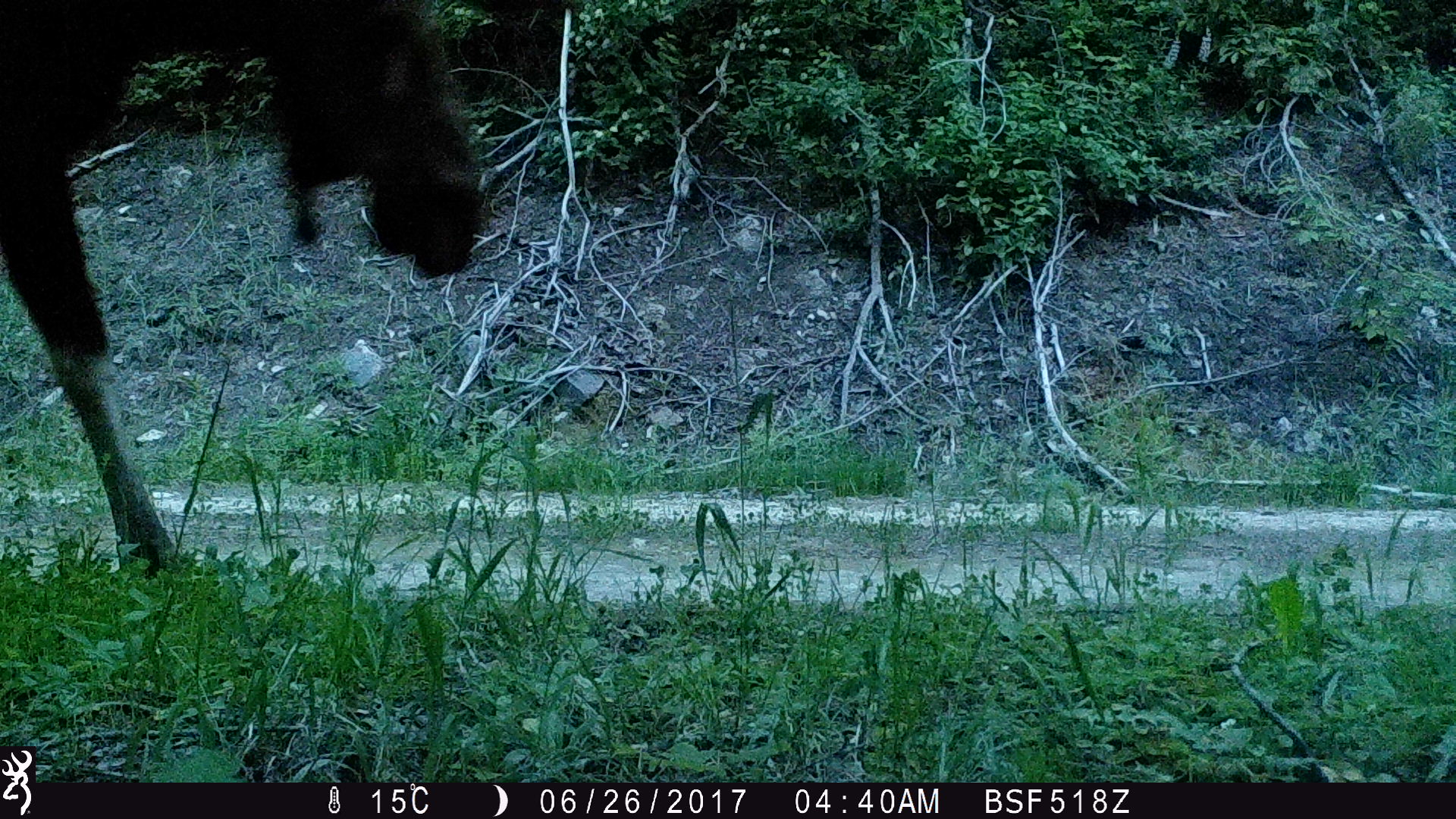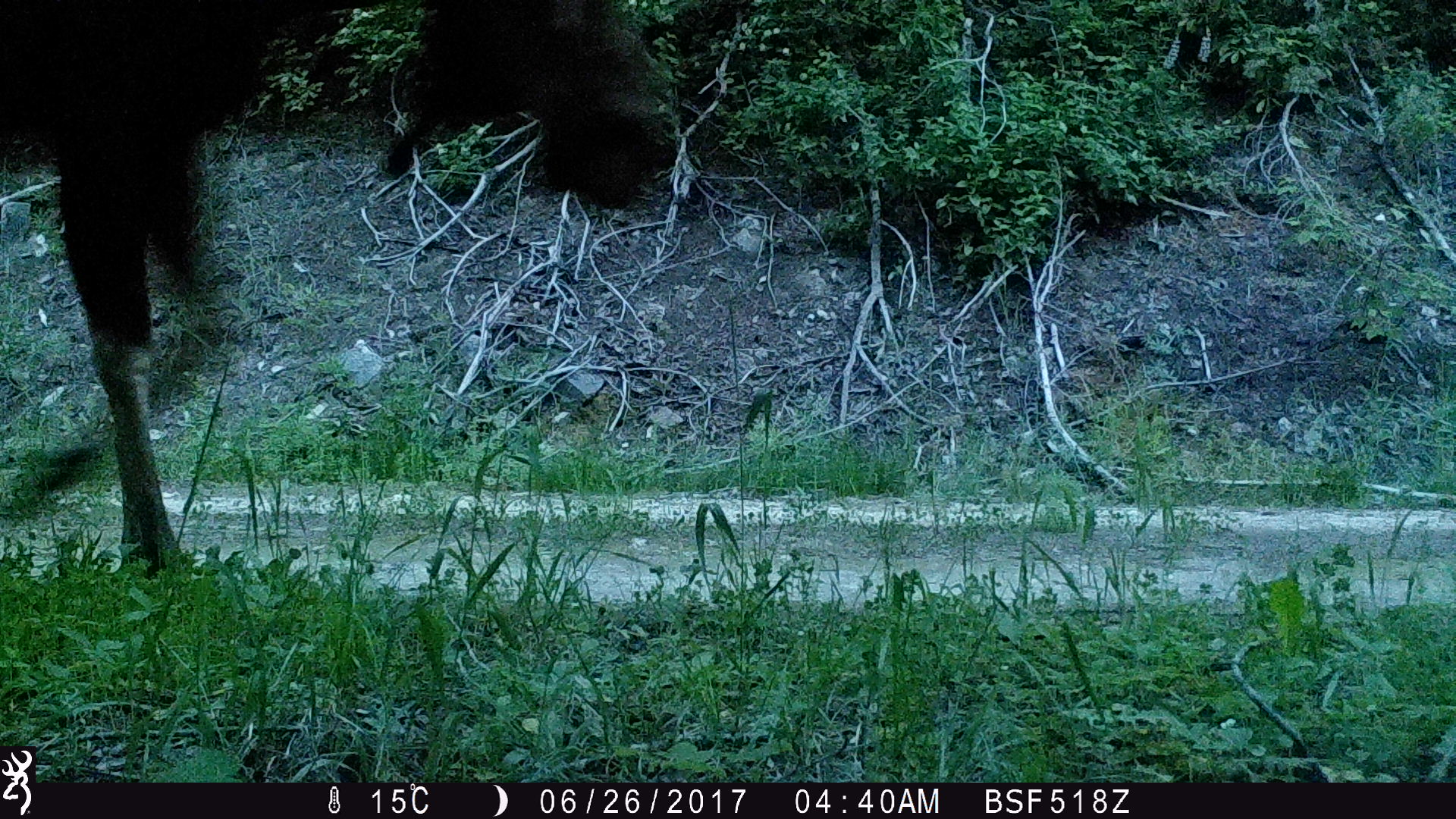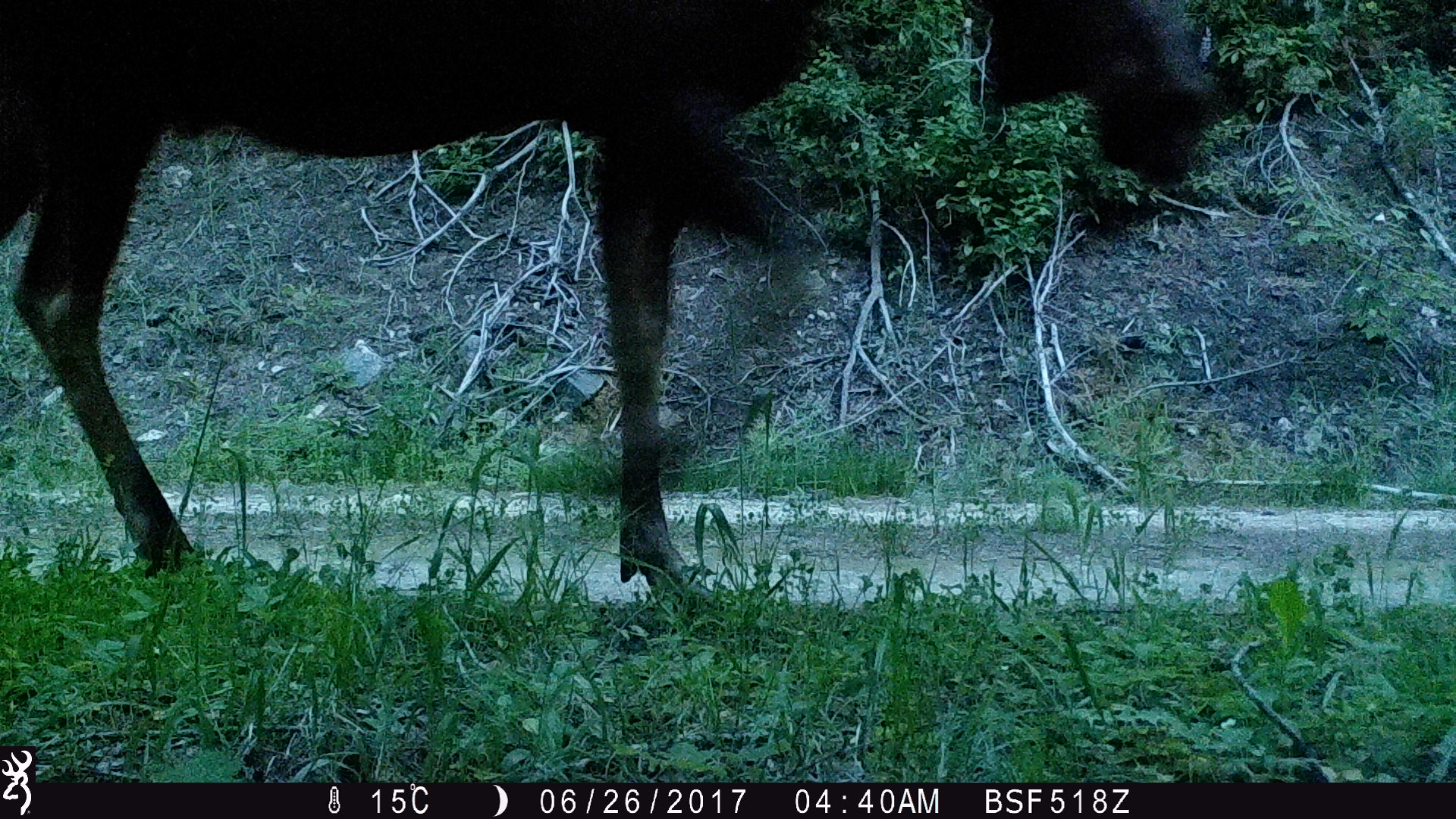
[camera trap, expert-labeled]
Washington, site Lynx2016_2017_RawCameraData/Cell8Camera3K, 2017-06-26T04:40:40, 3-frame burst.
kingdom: Animalia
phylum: Chordata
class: Mammalia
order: Artiodactyla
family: Cervidae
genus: Alces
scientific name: Alces alces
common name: moose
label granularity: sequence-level